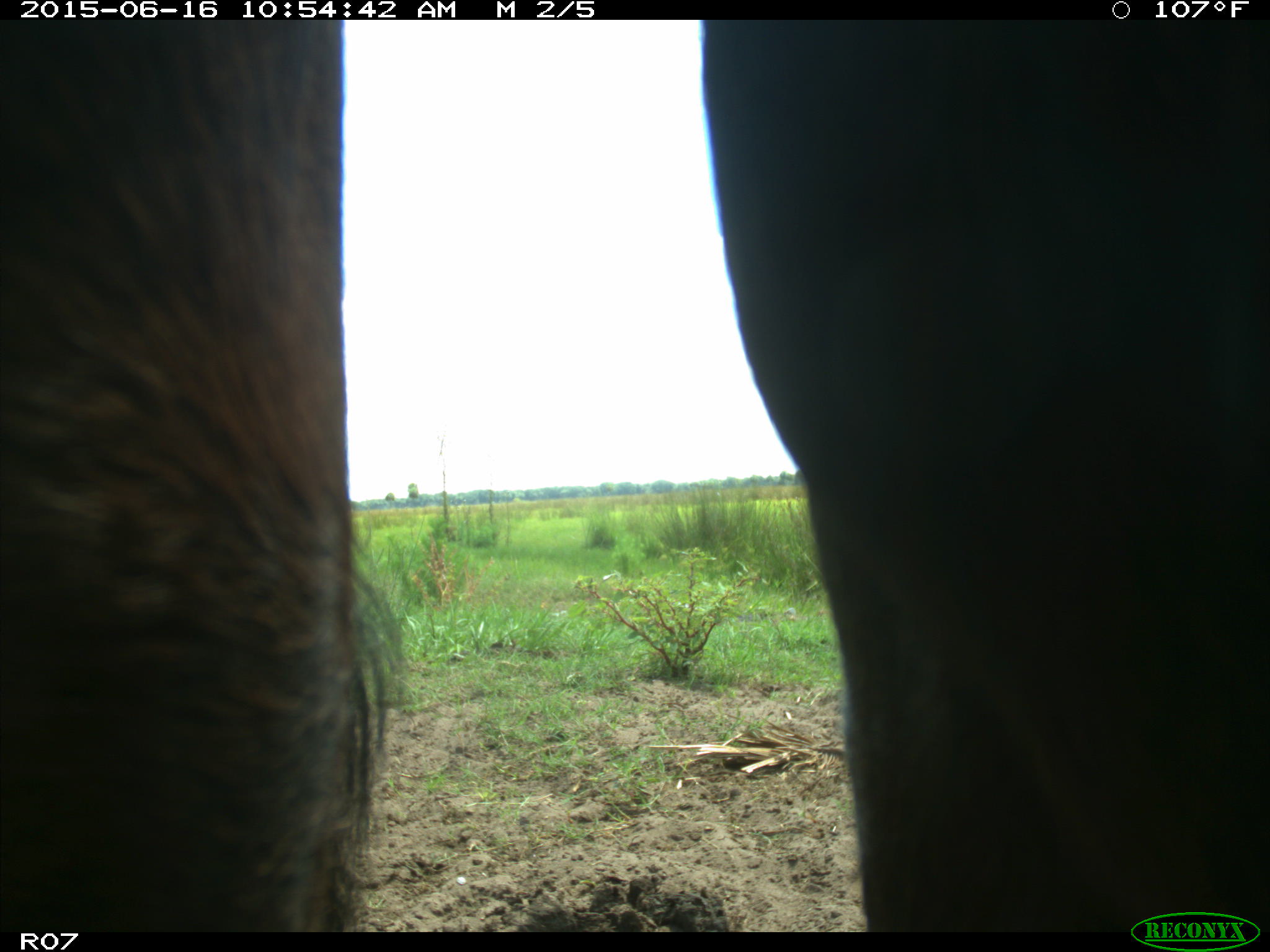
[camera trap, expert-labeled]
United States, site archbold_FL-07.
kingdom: Animalia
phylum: Chordata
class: Mammalia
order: Artiodactyla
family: Bovidae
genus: Bos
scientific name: Bos taurus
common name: domestic cow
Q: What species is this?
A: Bos taurus (domestic cow).